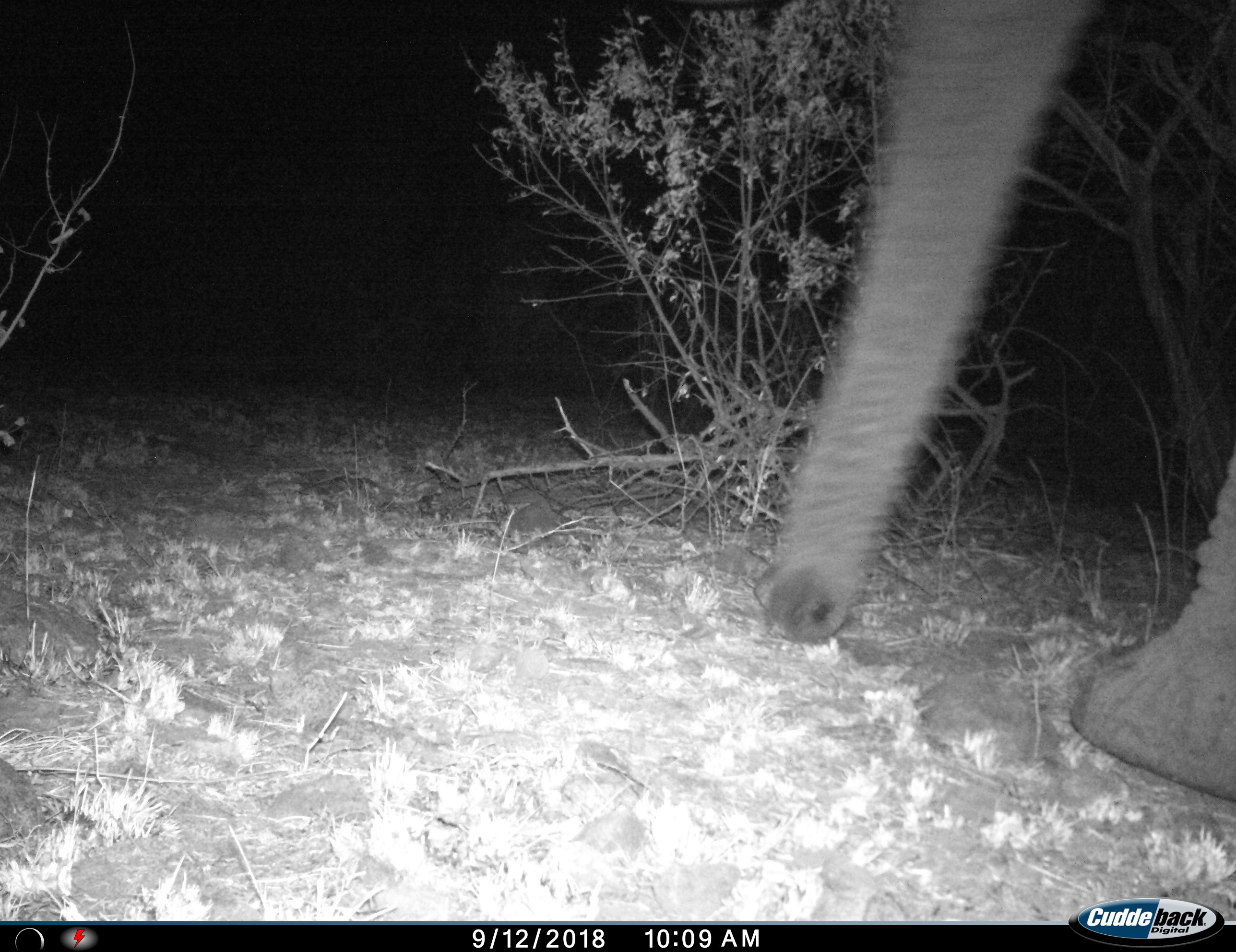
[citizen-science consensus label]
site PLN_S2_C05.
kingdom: Animalia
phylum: Chordata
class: Mammalia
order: Proboscidea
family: Elephantidae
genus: Loxodonta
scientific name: Loxodonta africana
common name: african bush elephant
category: elephant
Elephant (african bush elephant) (Loxodonta africana), count 1. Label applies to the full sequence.